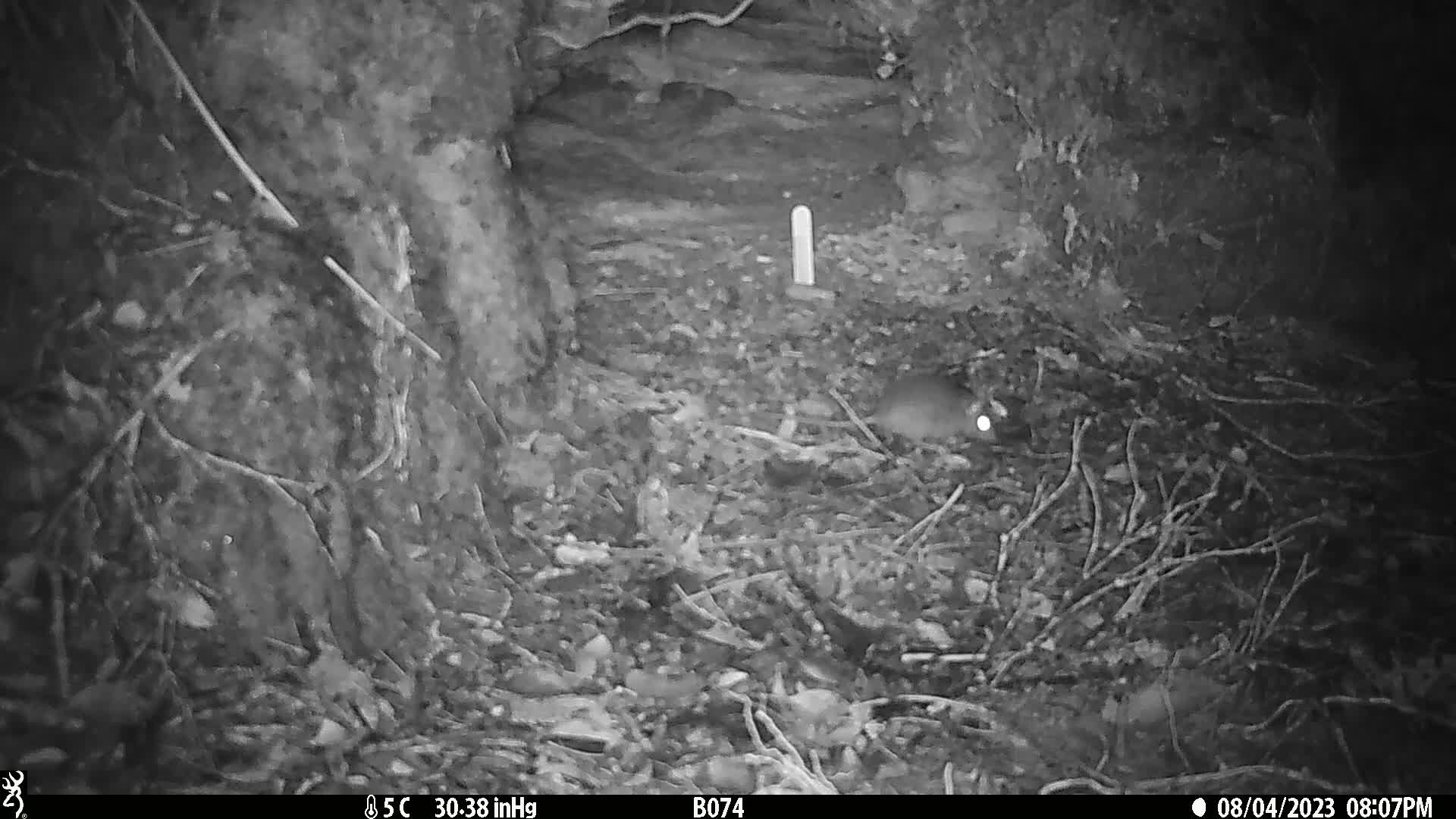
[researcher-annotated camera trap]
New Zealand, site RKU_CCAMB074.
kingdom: Animalia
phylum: Chordata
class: Mammalia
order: Rodentia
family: Muridae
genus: Rattus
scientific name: Rattus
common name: rat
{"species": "rat (Rattus)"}